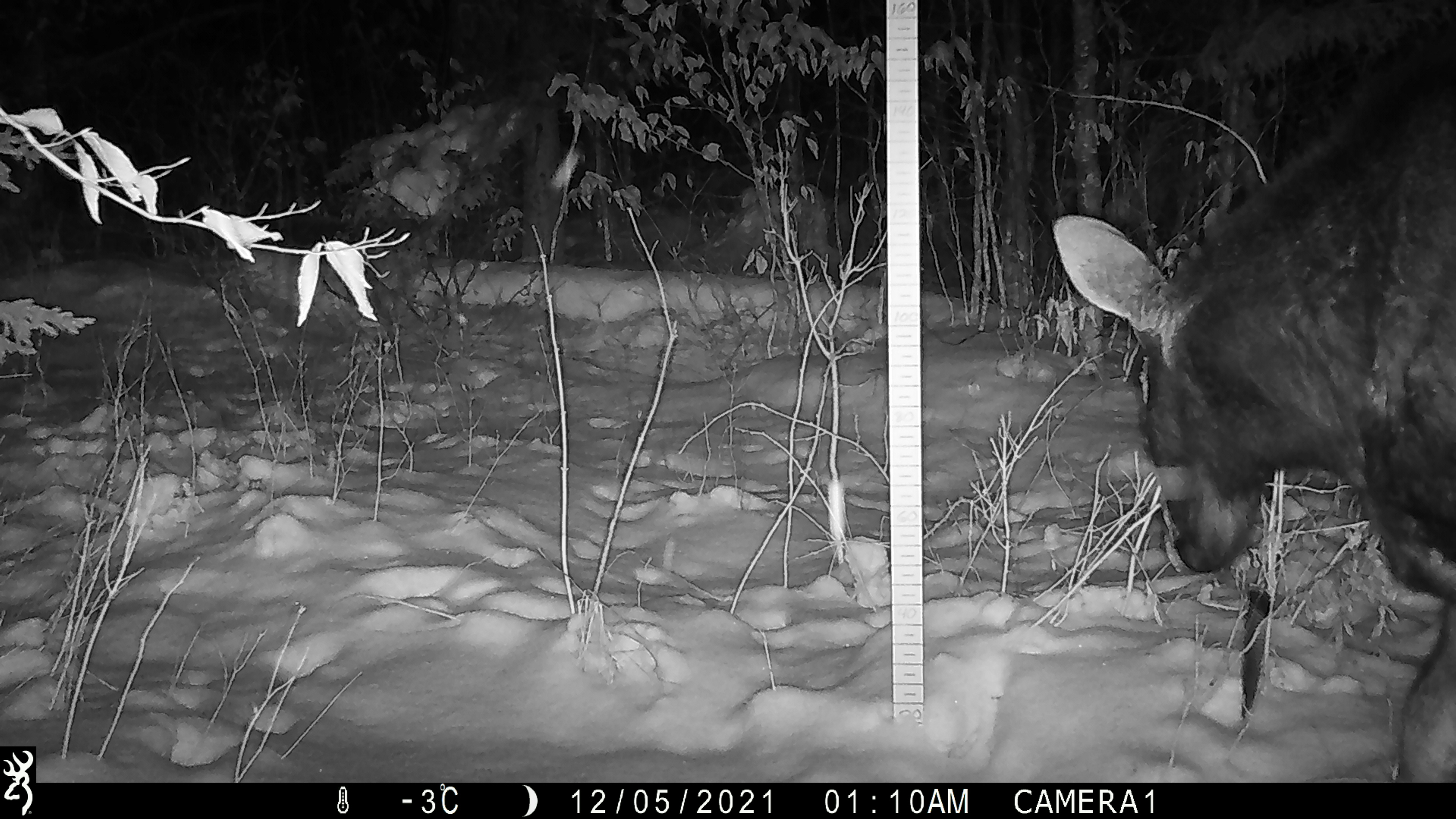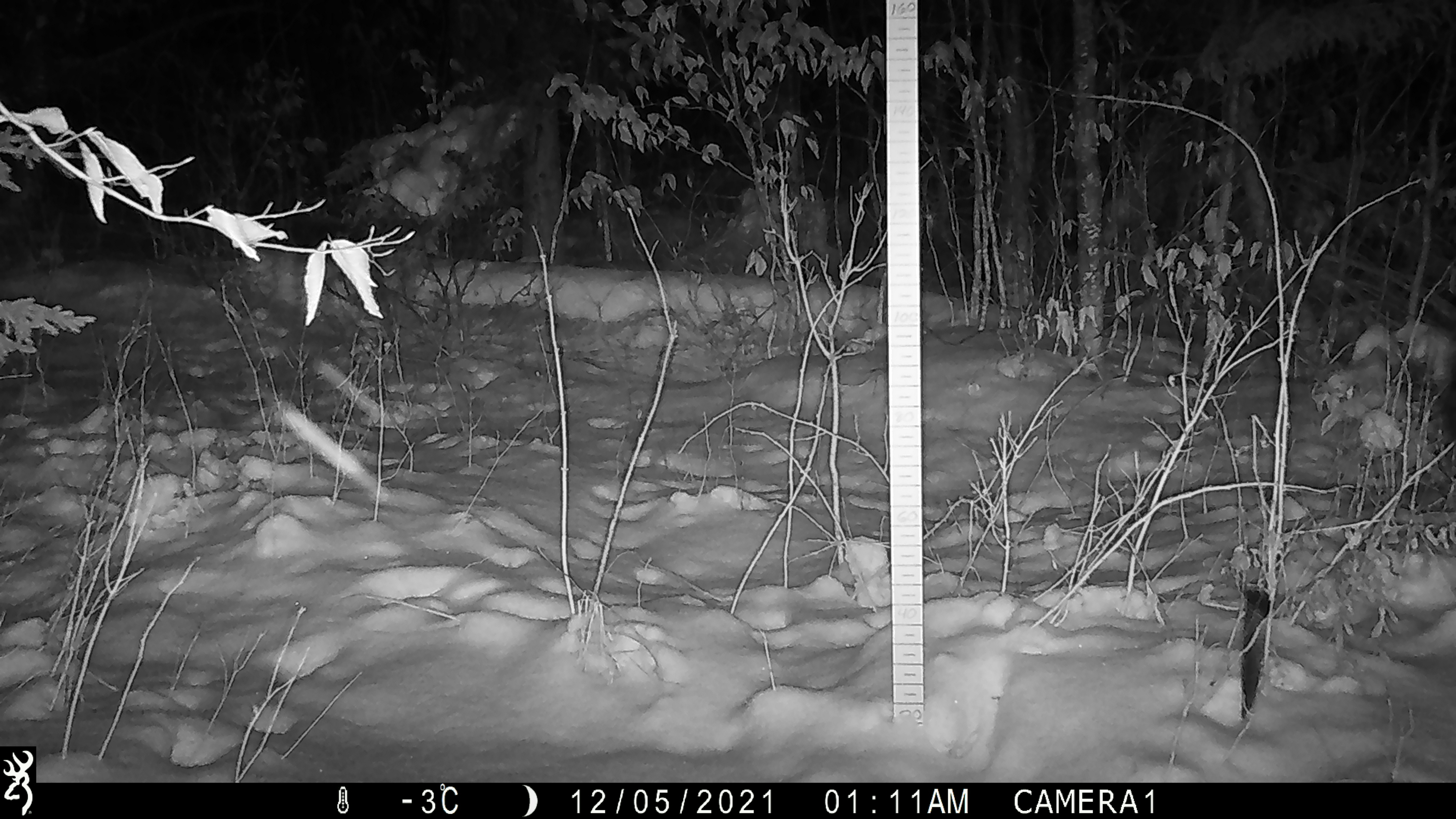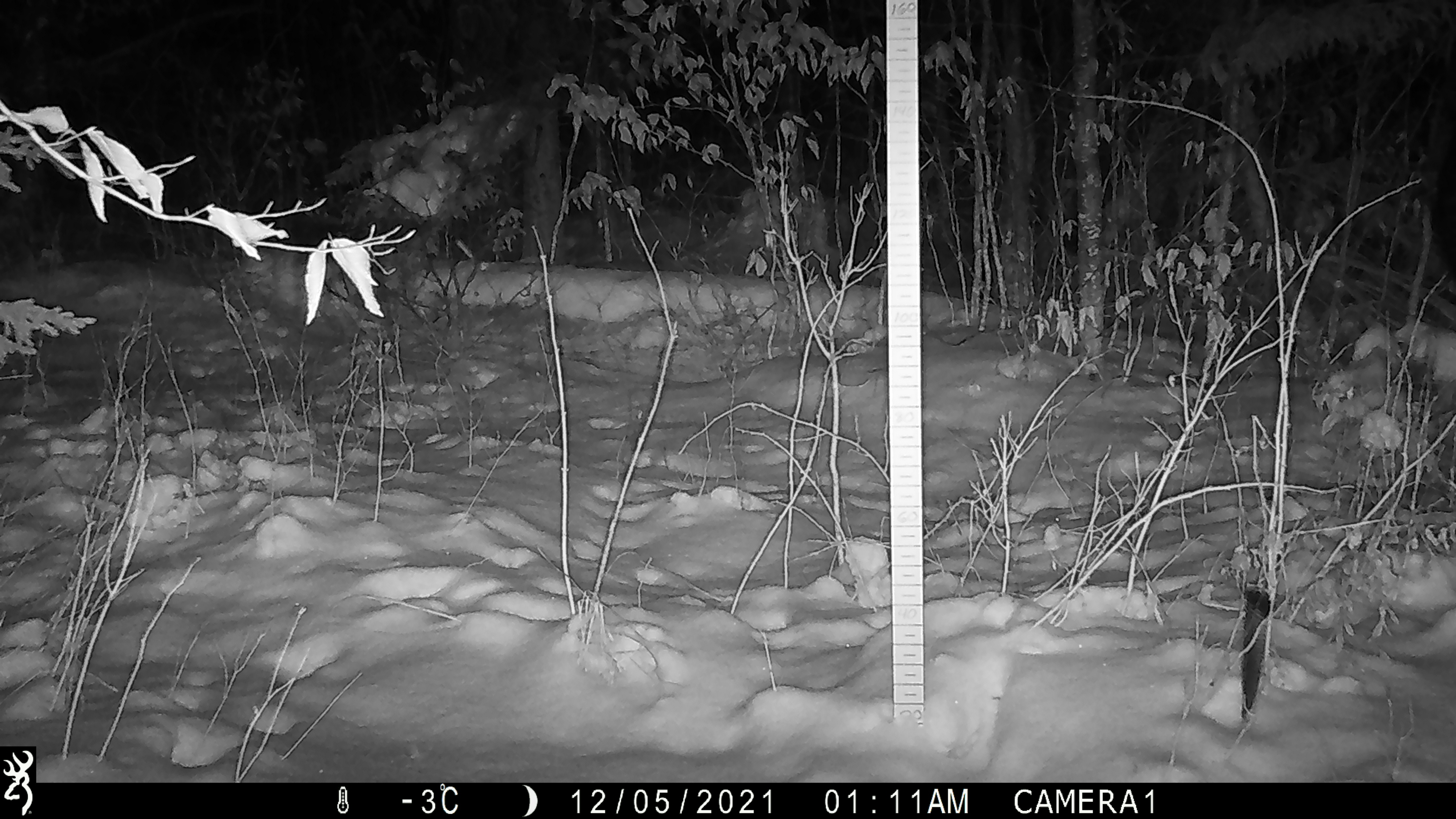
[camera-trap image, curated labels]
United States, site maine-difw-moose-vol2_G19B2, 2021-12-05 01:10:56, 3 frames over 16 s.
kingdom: Animalia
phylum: Chordata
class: Mammalia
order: Artiodactyla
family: Cervidae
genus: Alces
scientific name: Alces alces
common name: moose